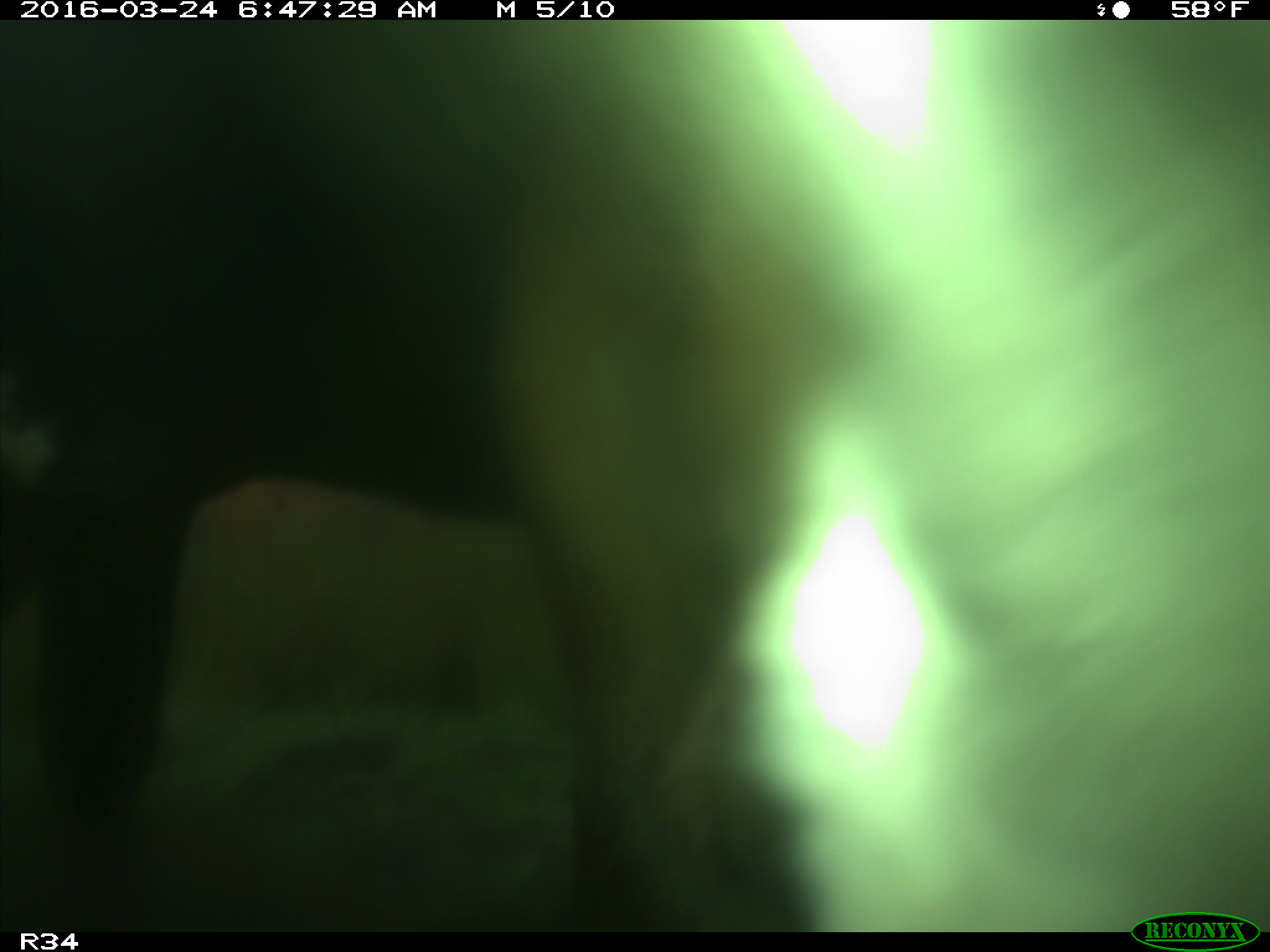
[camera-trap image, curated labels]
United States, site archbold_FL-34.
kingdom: Animalia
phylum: Chordata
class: Mammalia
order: Artiodactyla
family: Bovidae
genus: Bos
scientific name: Bos taurus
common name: domestic cow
Bos taurus (domestic cow).